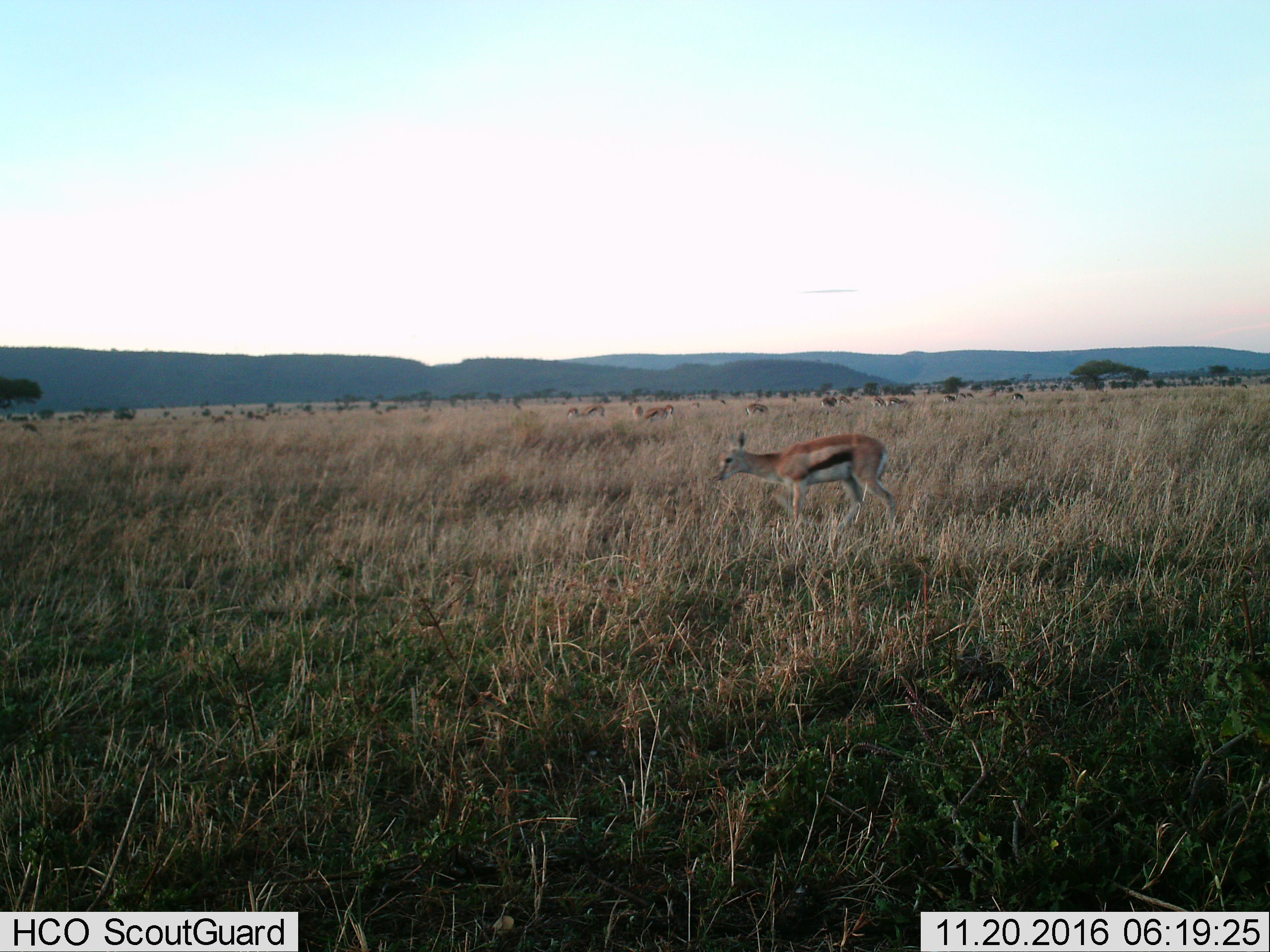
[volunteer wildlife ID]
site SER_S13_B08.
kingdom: Animalia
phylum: Chordata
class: Mammalia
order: Artiodactyla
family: Bovidae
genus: Eudorcas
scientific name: Eudorcas thomsonii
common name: thomson's gazelle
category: gazellethomsons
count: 11-50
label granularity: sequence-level